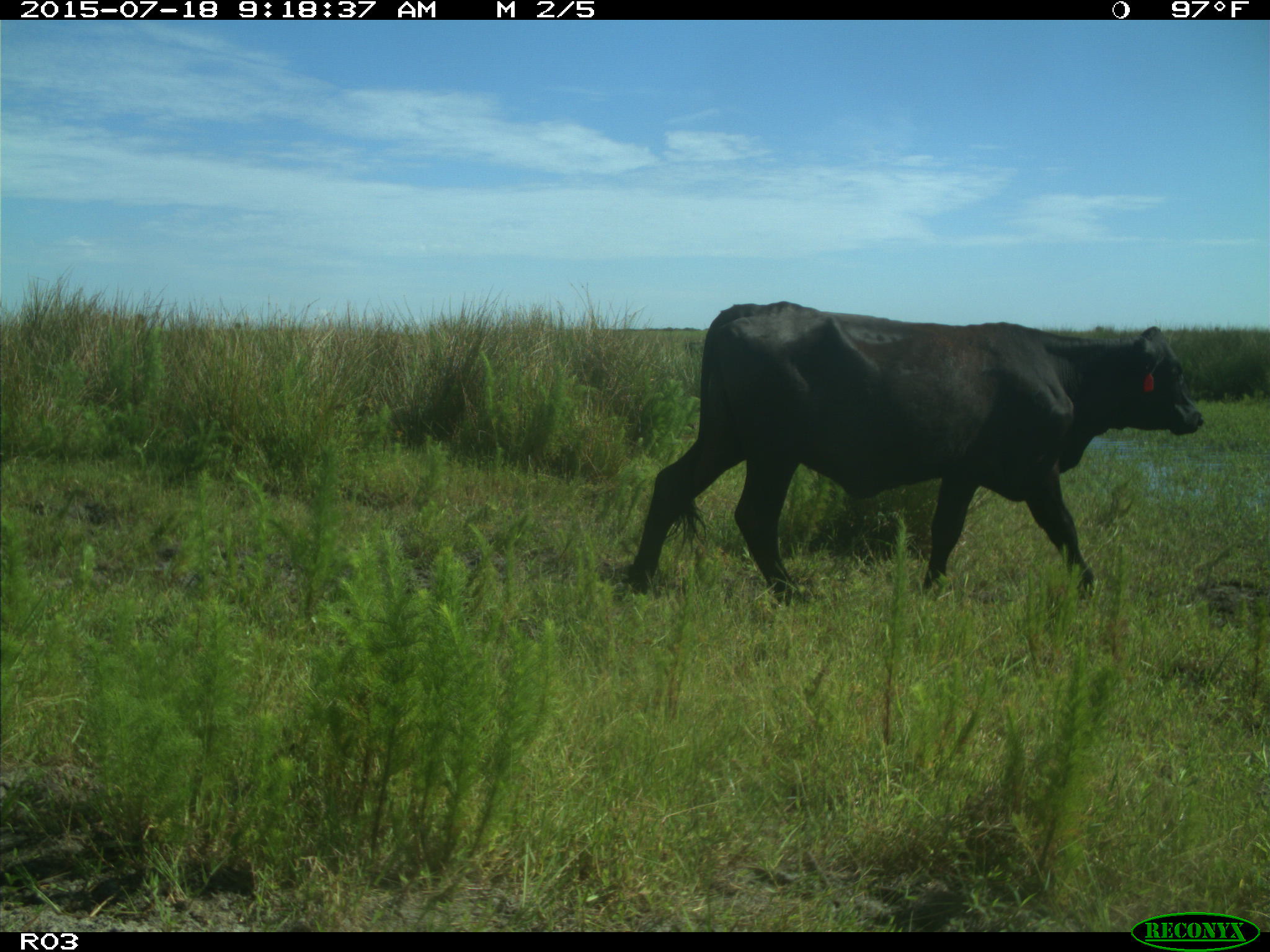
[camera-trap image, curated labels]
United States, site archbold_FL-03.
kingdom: Animalia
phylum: Chordata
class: Mammalia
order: Artiodactyla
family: Bovidae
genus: Bos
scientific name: Bos taurus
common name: domestic cow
Bos taurus (domestic cow).